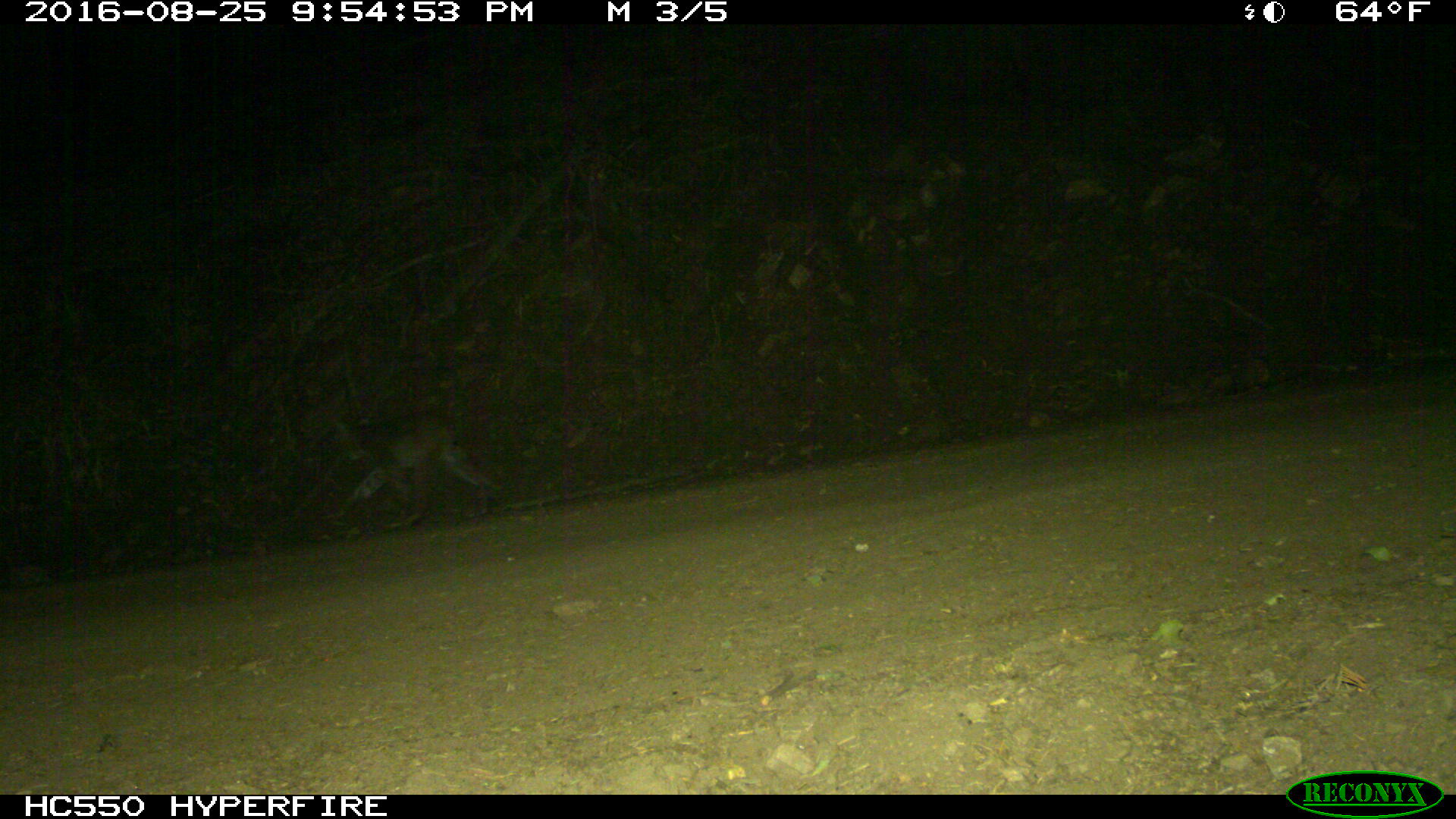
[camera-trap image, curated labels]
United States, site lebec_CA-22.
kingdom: Animalia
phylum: Chordata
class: Mammalia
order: Carnivora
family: Felidae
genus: Lynx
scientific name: Lynx rufus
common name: bobcat